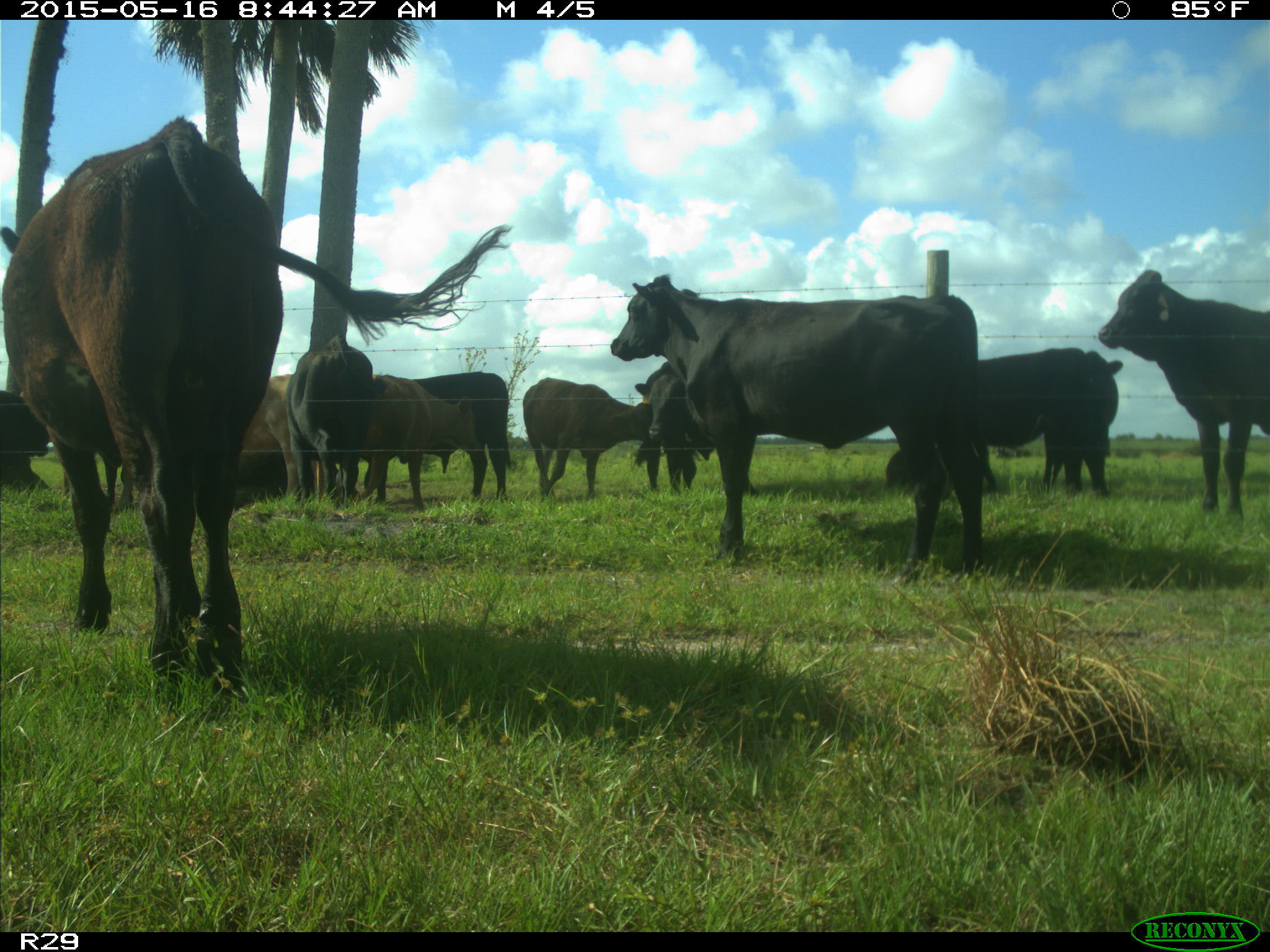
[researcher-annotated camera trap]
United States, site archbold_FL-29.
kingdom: Animalia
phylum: Chordata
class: Mammalia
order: Artiodactyla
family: Bovidae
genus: Bos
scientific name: Bos taurus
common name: domestic cow